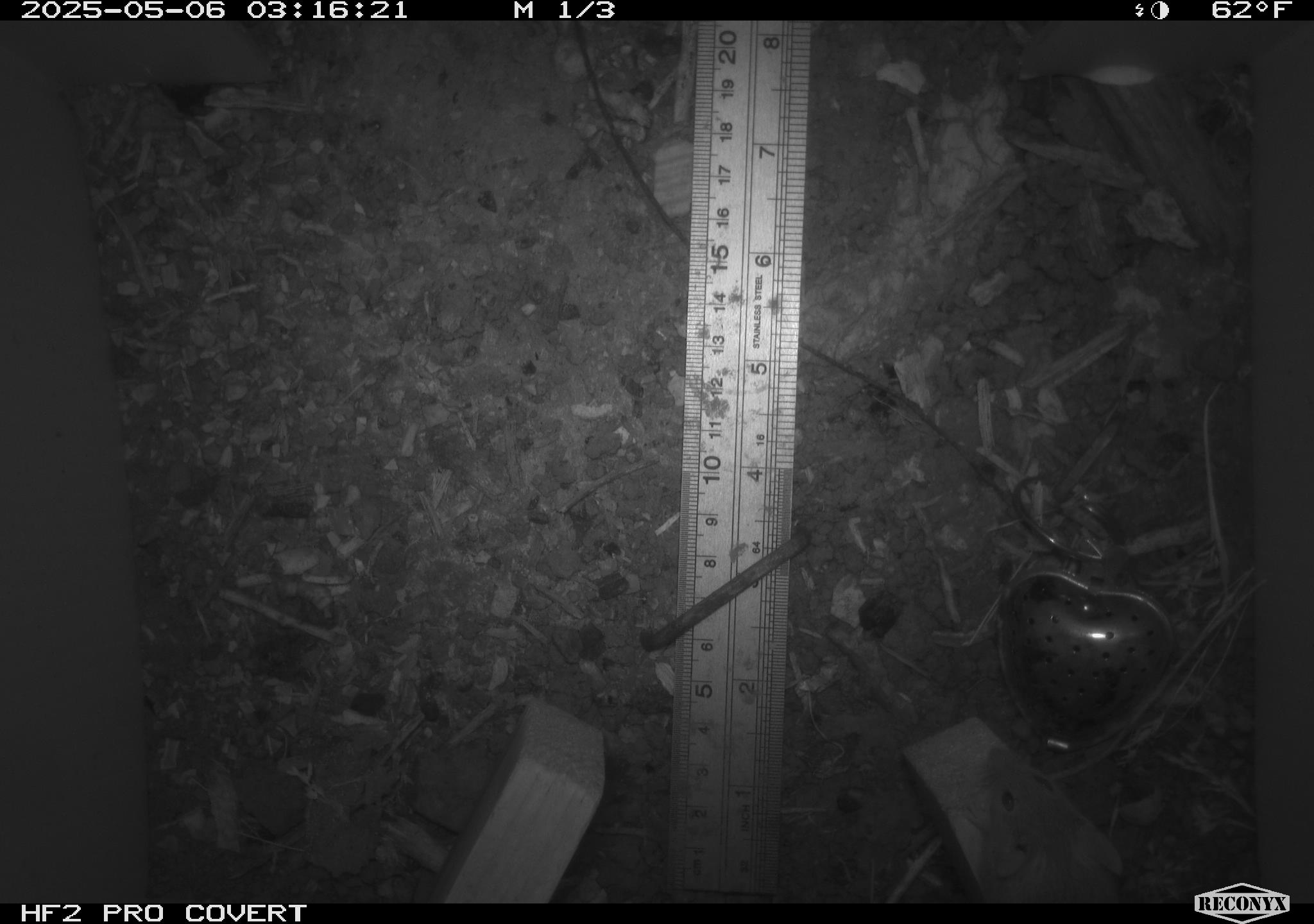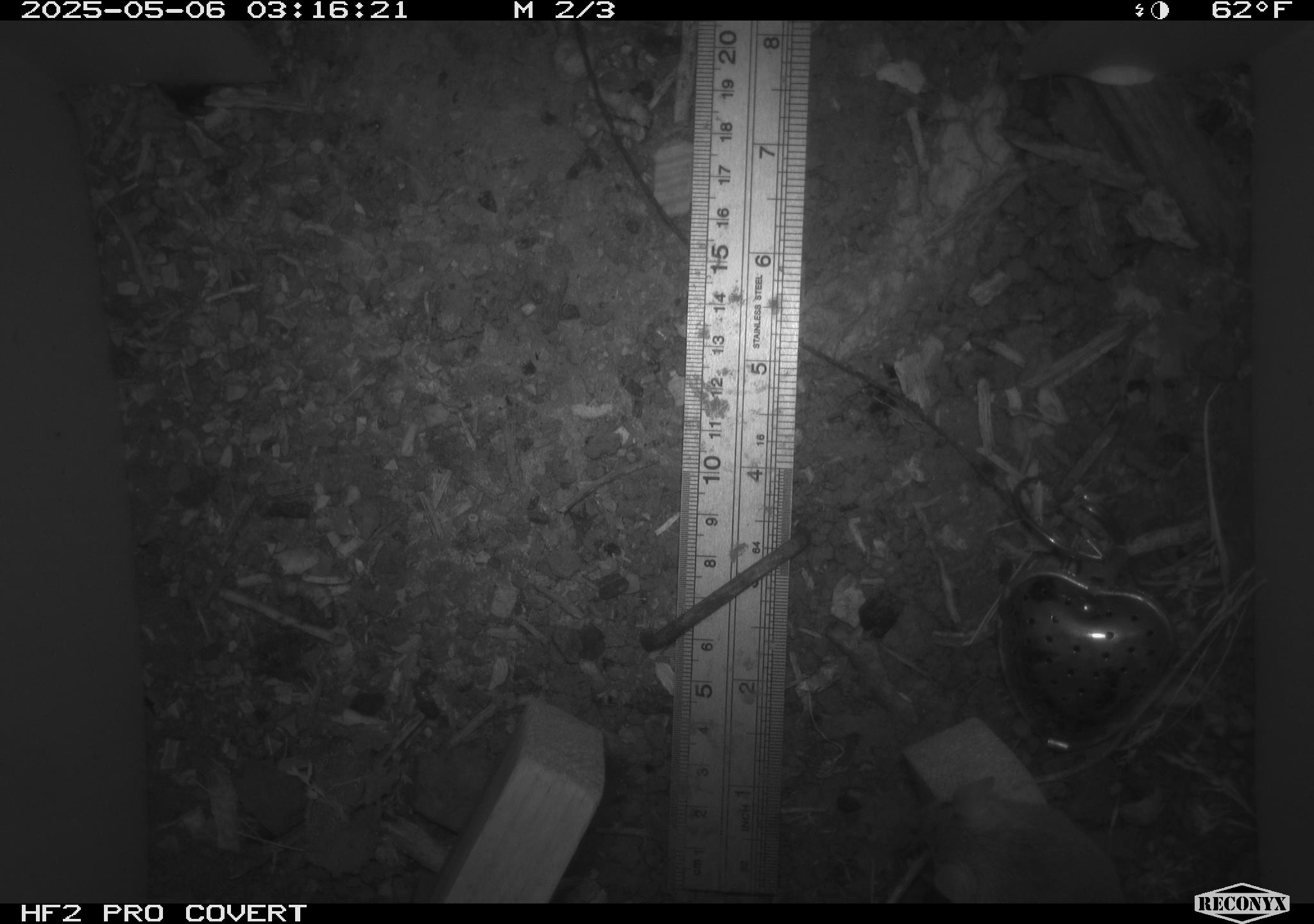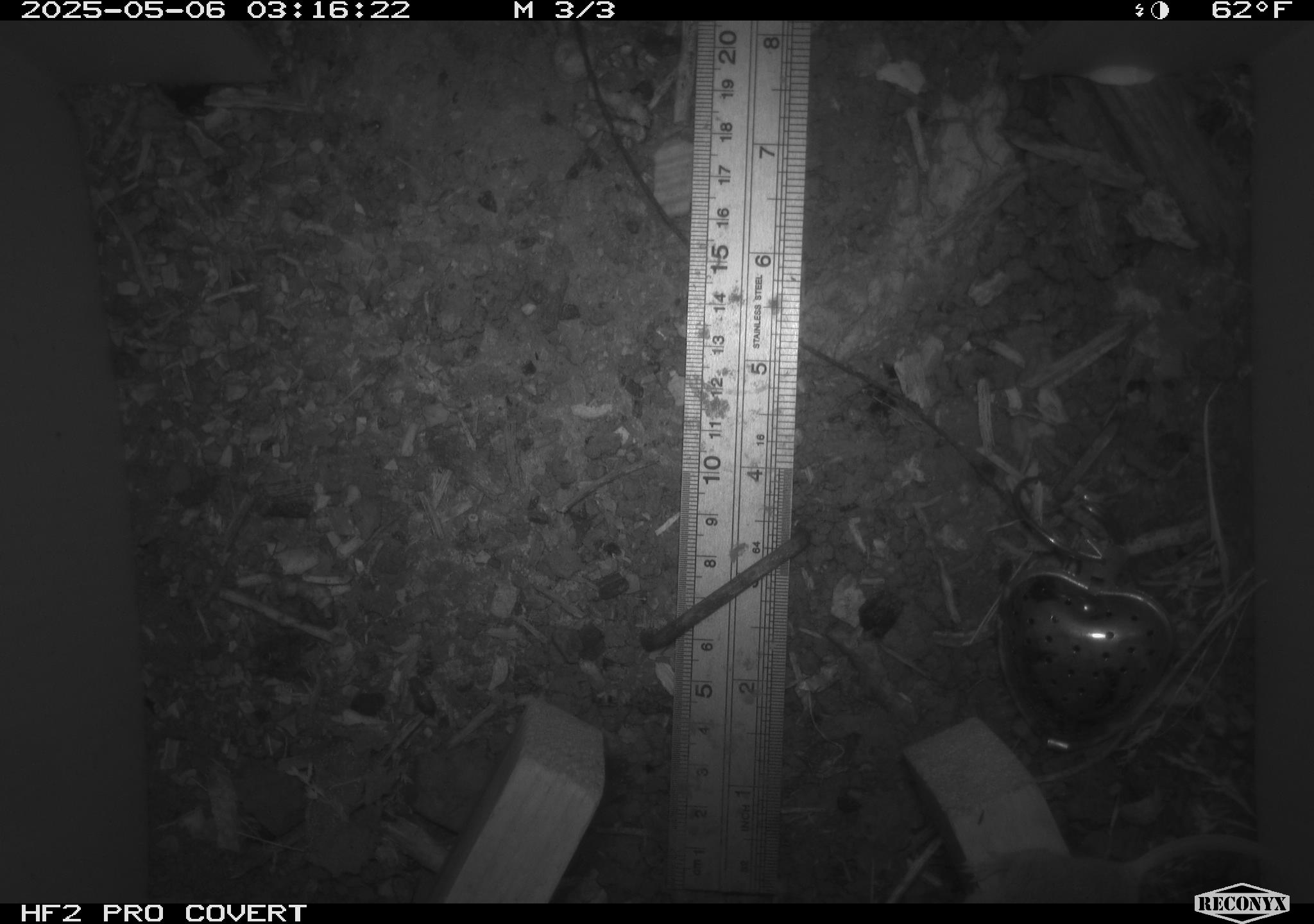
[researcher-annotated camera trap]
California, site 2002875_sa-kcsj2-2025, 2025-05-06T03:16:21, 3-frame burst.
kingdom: Animalia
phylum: Chordata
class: Mammalia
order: Rodentia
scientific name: Rodentia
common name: rodent